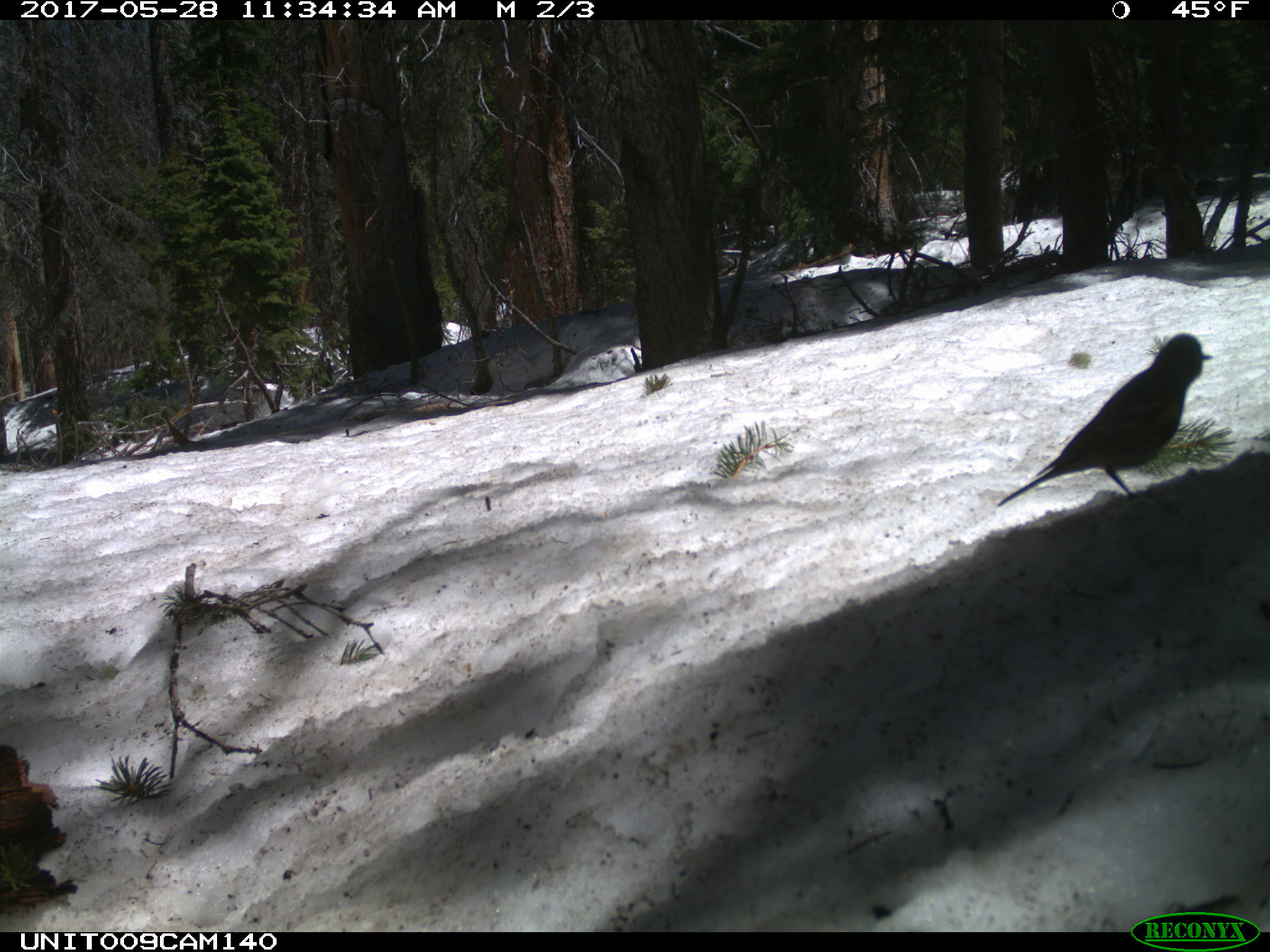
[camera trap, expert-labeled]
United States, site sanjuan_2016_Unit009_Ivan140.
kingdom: Animalia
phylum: Chordata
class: Aves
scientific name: Aves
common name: birds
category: unidentified bird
Unidentified bird (birds) (Aves).